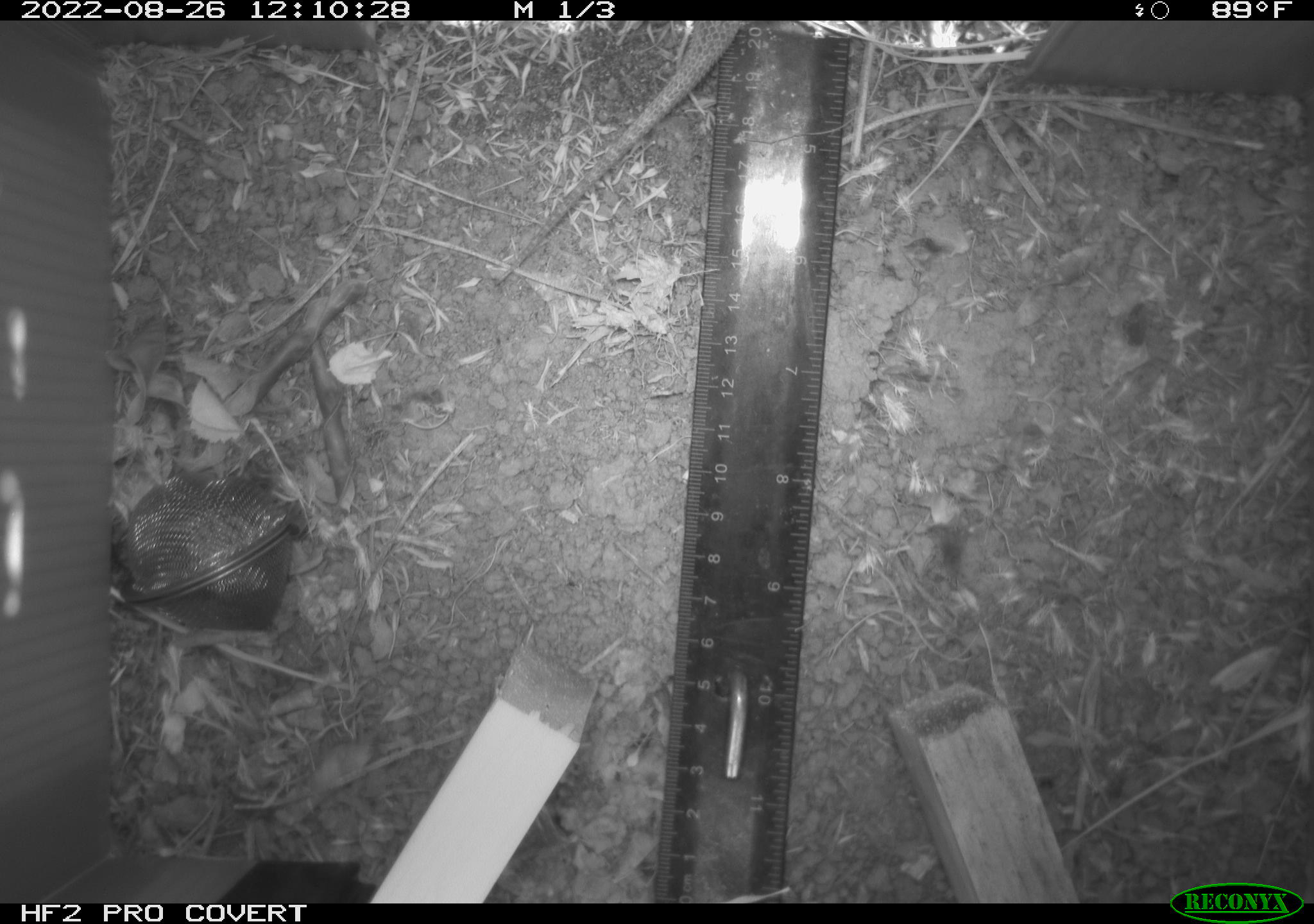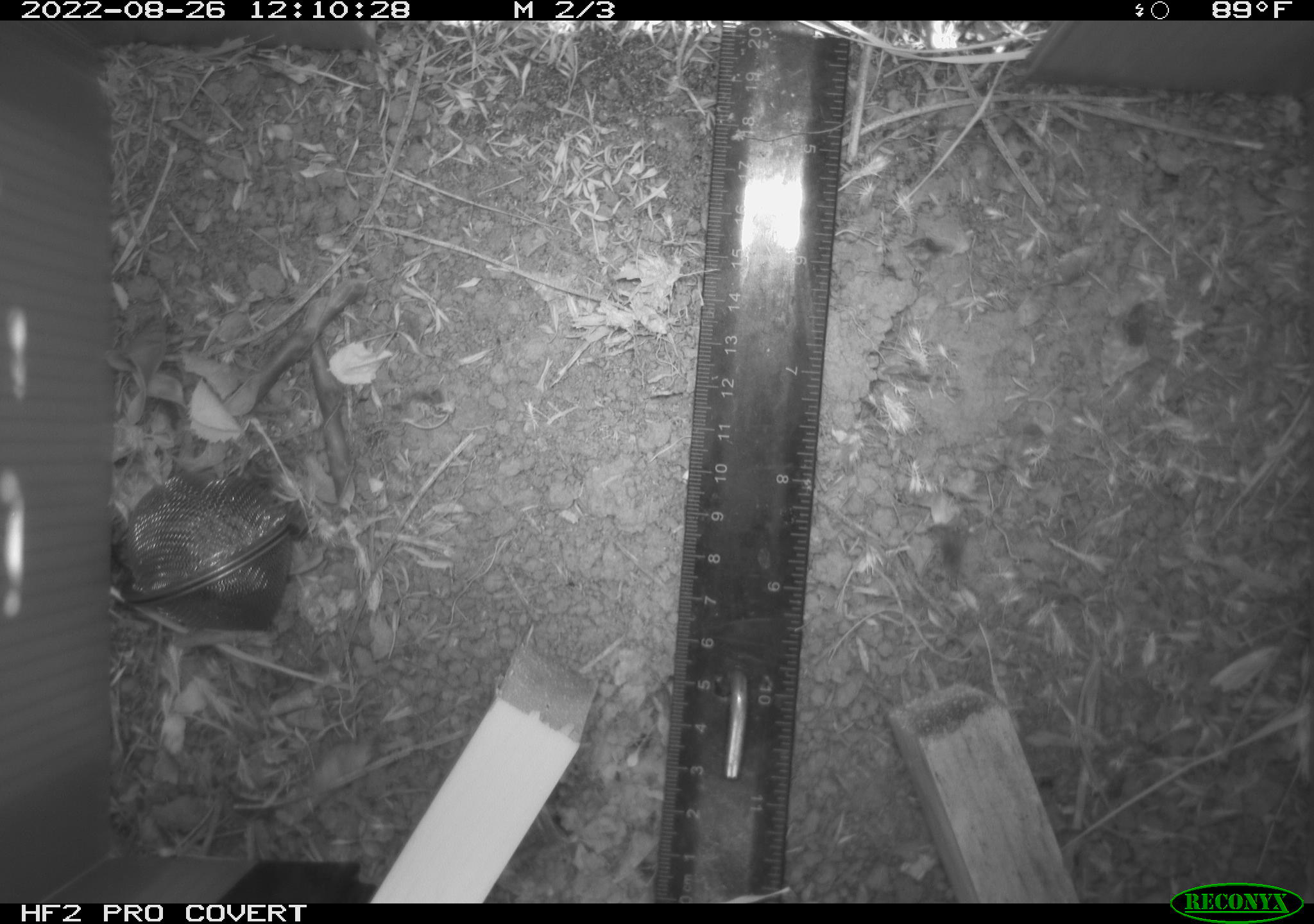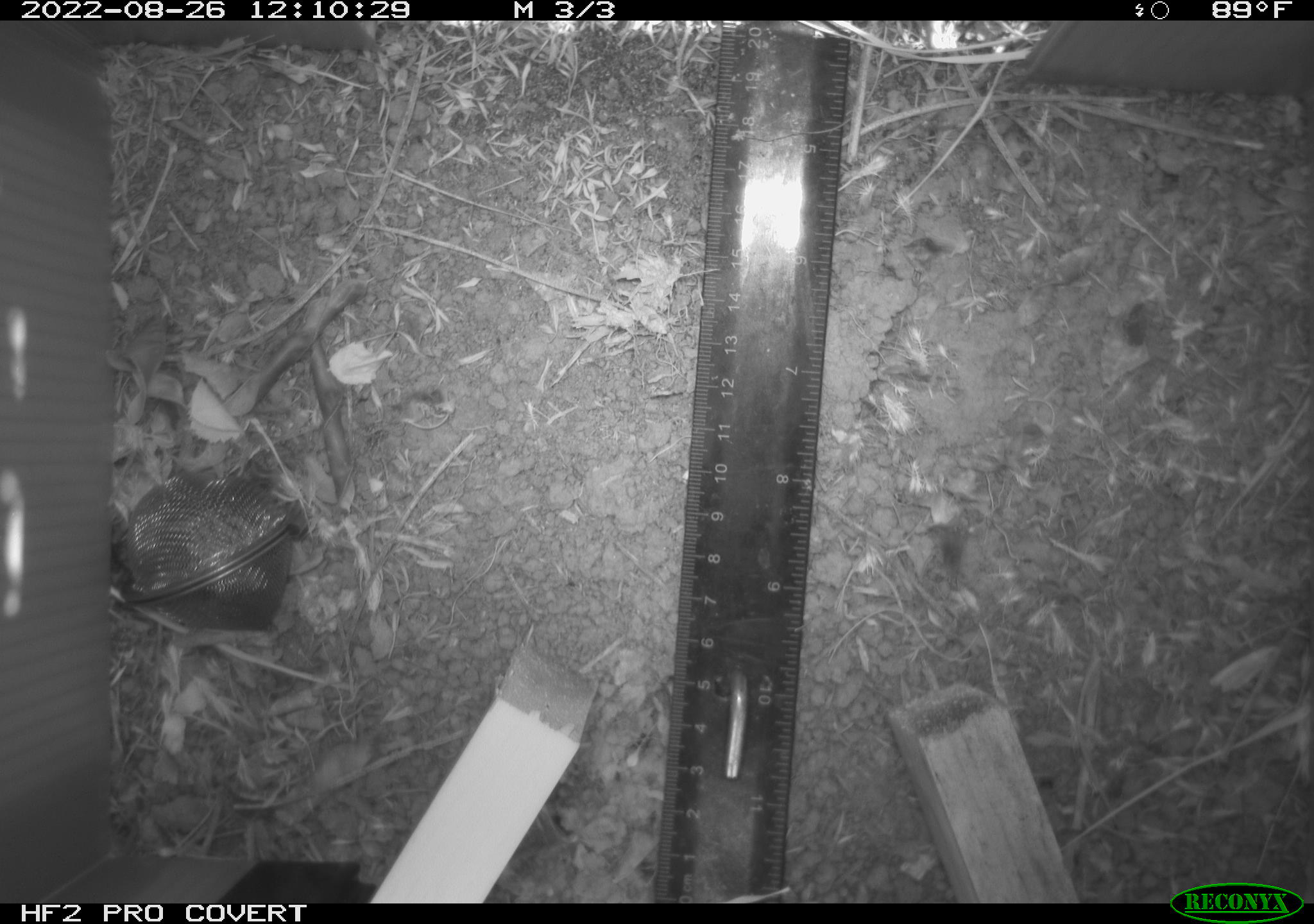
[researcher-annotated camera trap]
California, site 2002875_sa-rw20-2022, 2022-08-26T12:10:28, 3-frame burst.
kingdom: Animalia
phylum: Chordata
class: Reptilia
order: Squamata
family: Phrynosomatidae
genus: Sceloporus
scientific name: Sceloporus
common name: spiny lizards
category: sceloporus species